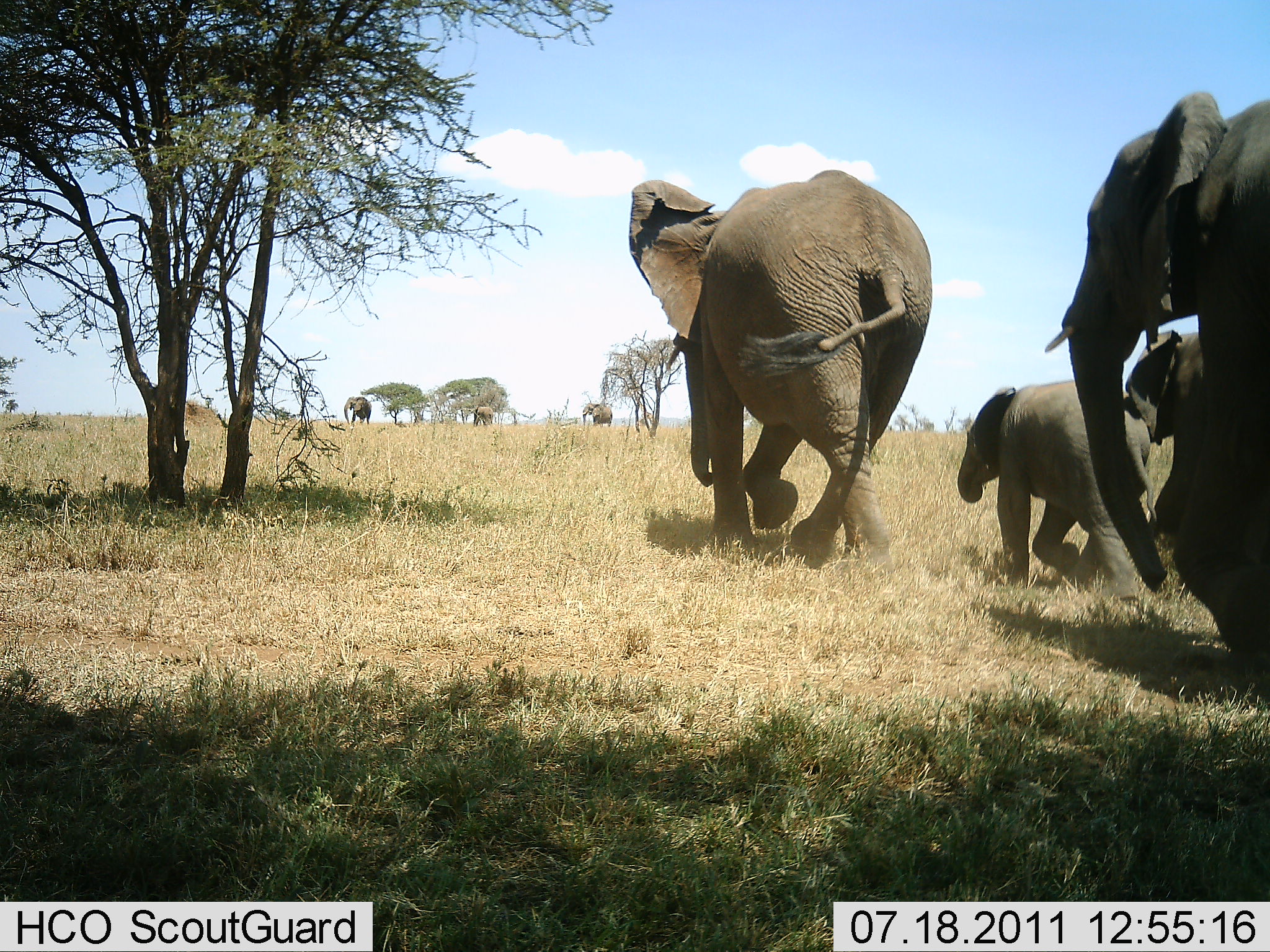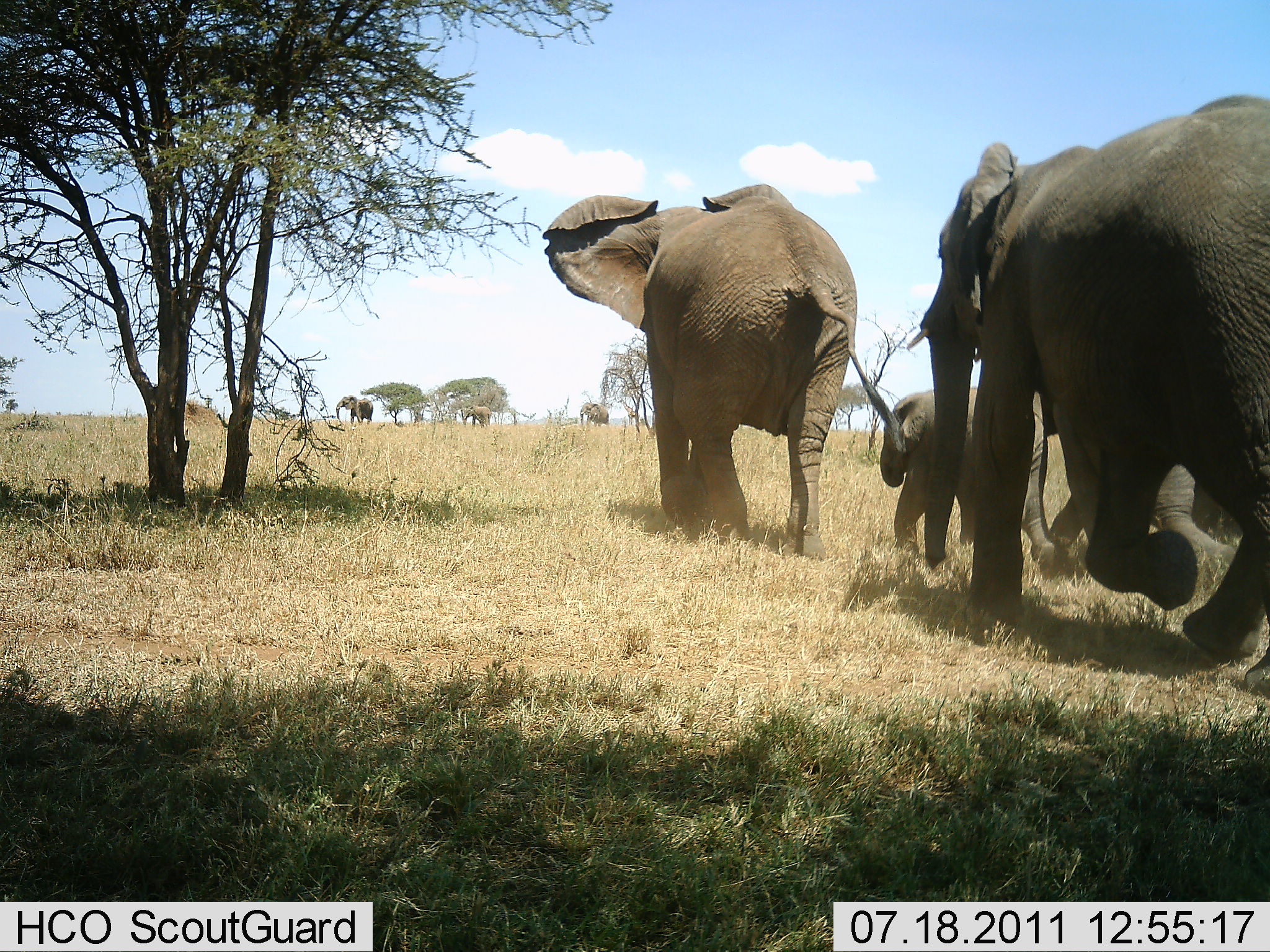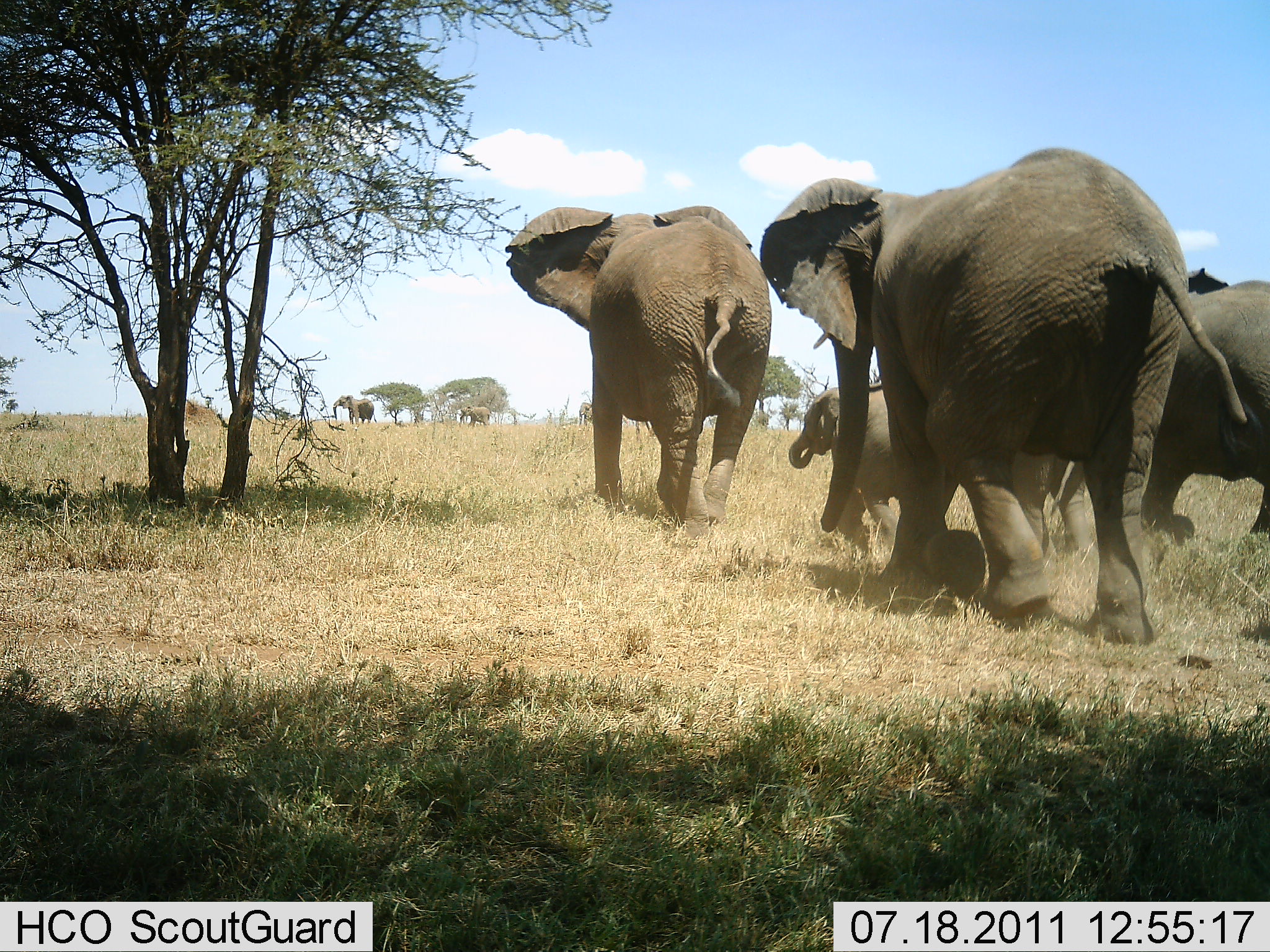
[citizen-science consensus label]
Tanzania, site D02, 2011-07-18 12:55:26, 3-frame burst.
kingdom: Animalia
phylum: Chordata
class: Mammalia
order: Proboscidea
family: Elephantidae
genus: Loxodonta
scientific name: Loxodonta africana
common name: african bush elephant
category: elephant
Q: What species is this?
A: Elephant (african bush elephant) (Loxodonta africana).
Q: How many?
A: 7.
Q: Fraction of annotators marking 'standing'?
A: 23%.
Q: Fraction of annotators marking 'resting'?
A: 0%.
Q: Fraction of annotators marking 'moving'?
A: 92%.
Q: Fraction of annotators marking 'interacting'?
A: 0%.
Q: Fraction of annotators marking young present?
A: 92%.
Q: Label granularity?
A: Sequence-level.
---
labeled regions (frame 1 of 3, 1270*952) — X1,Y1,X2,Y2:
animal: 1044,91,1270,673; 630,170,934,579; 956,375,1162,603; 1126,330,1203,535; 345,396,372,425; 582,403,612,427; 474,406,494,427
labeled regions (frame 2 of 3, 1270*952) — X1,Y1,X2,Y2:
animal: 909,93,1270,700; 543,184,903,561; 878,383,1059,580; 1049,447,1237,565; 336,395,373,427; 579,403,609,426; 462,405,490,427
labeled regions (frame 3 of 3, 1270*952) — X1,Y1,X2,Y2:
animal: 759,144,1262,648; 506,204,773,540; 1140,267,1270,539; 788,382,898,559; 1012,450,1095,563; 332,395,378,427; 459,407,491,428; 579,402,593,425